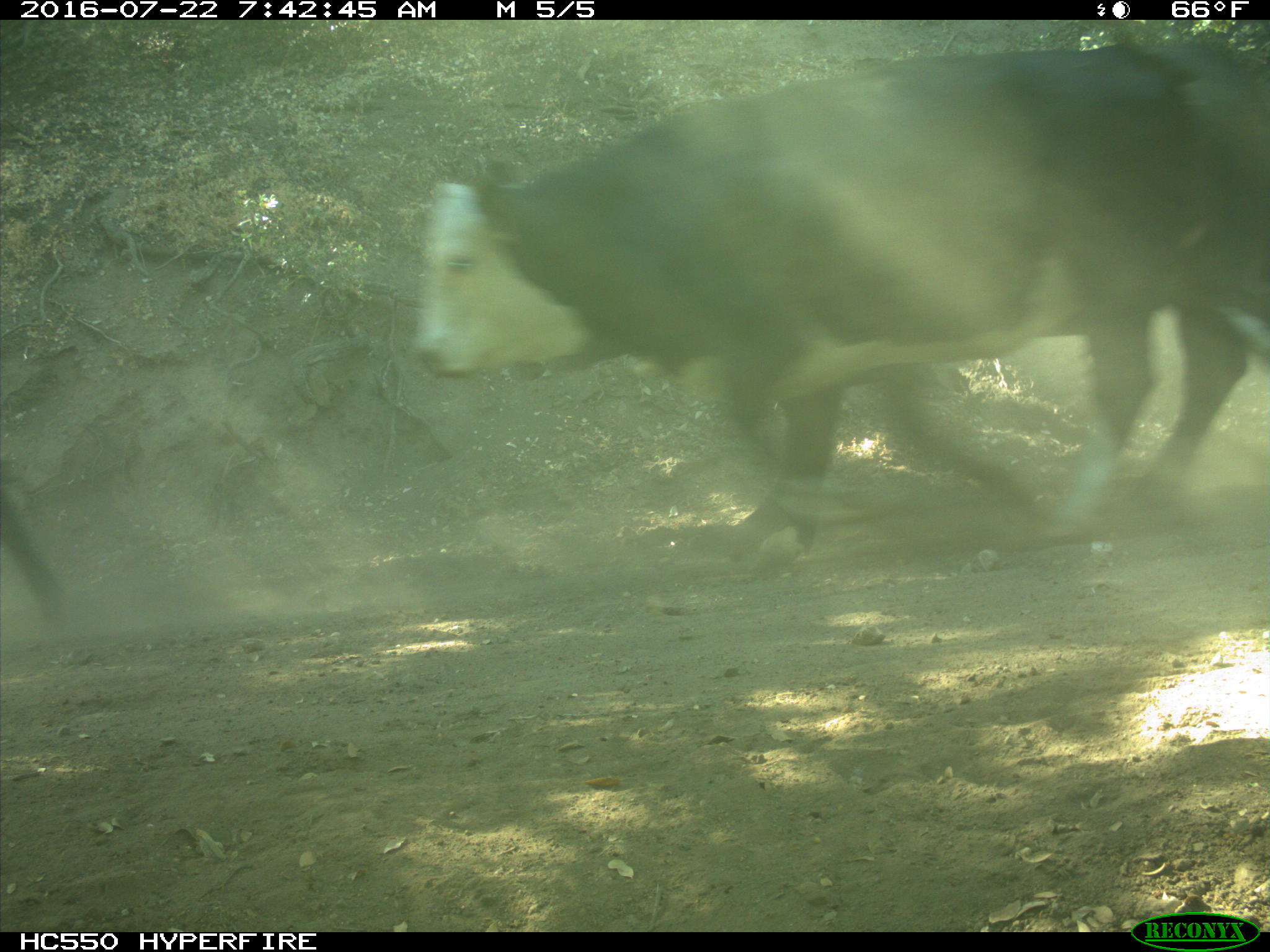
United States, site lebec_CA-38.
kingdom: Animalia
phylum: Chordata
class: Mammalia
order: Artiodactyla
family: Bovidae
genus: Bos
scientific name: Bos taurus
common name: domestic cow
Bos taurus (domestic cow).